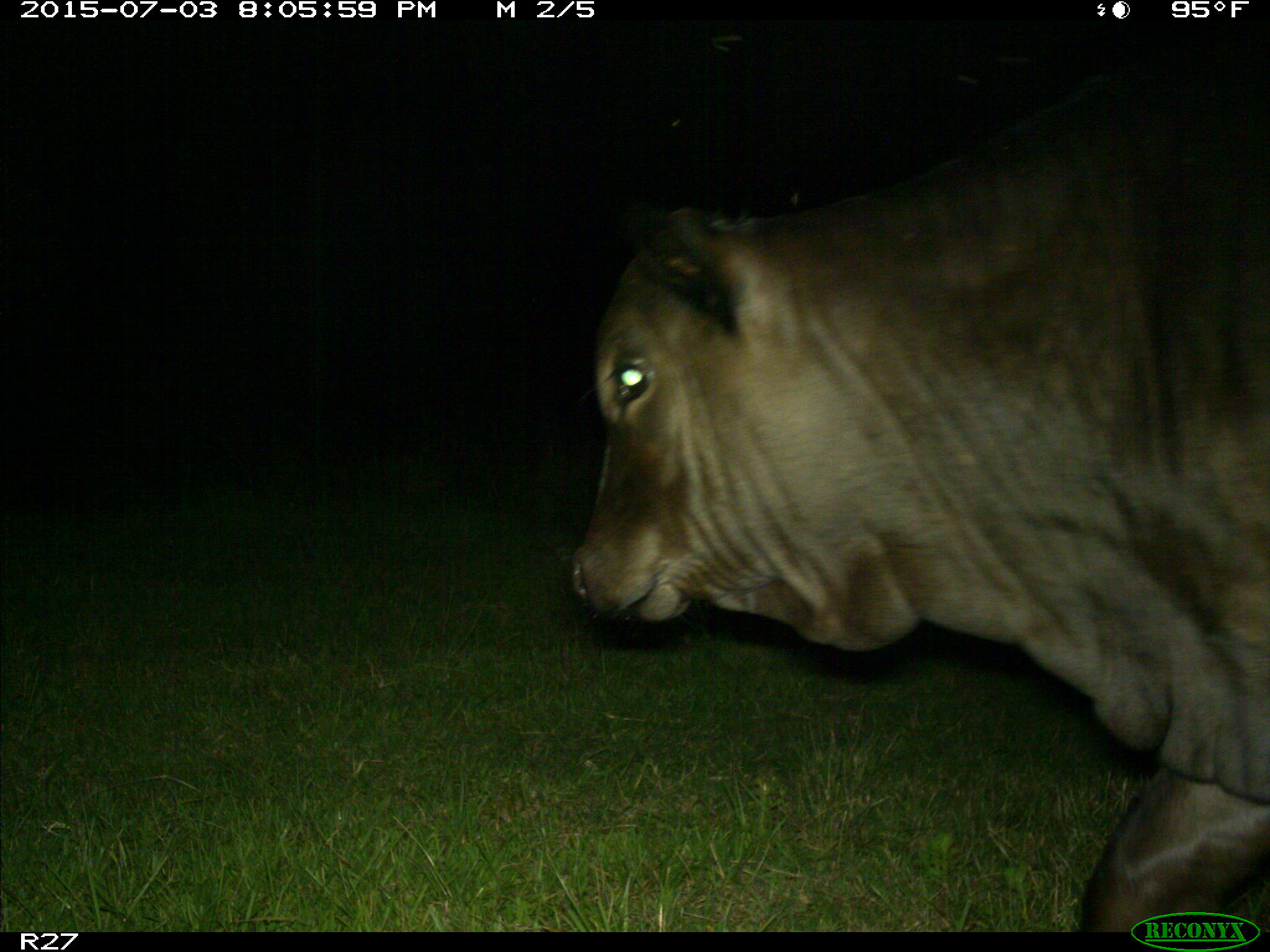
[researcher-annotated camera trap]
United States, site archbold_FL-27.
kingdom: Animalia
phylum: Chordata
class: Mammalia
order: Artiodactyla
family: Bovidae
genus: Bos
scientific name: Bos taurus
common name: domestic cow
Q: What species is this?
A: Bos taurus (domestic cow).